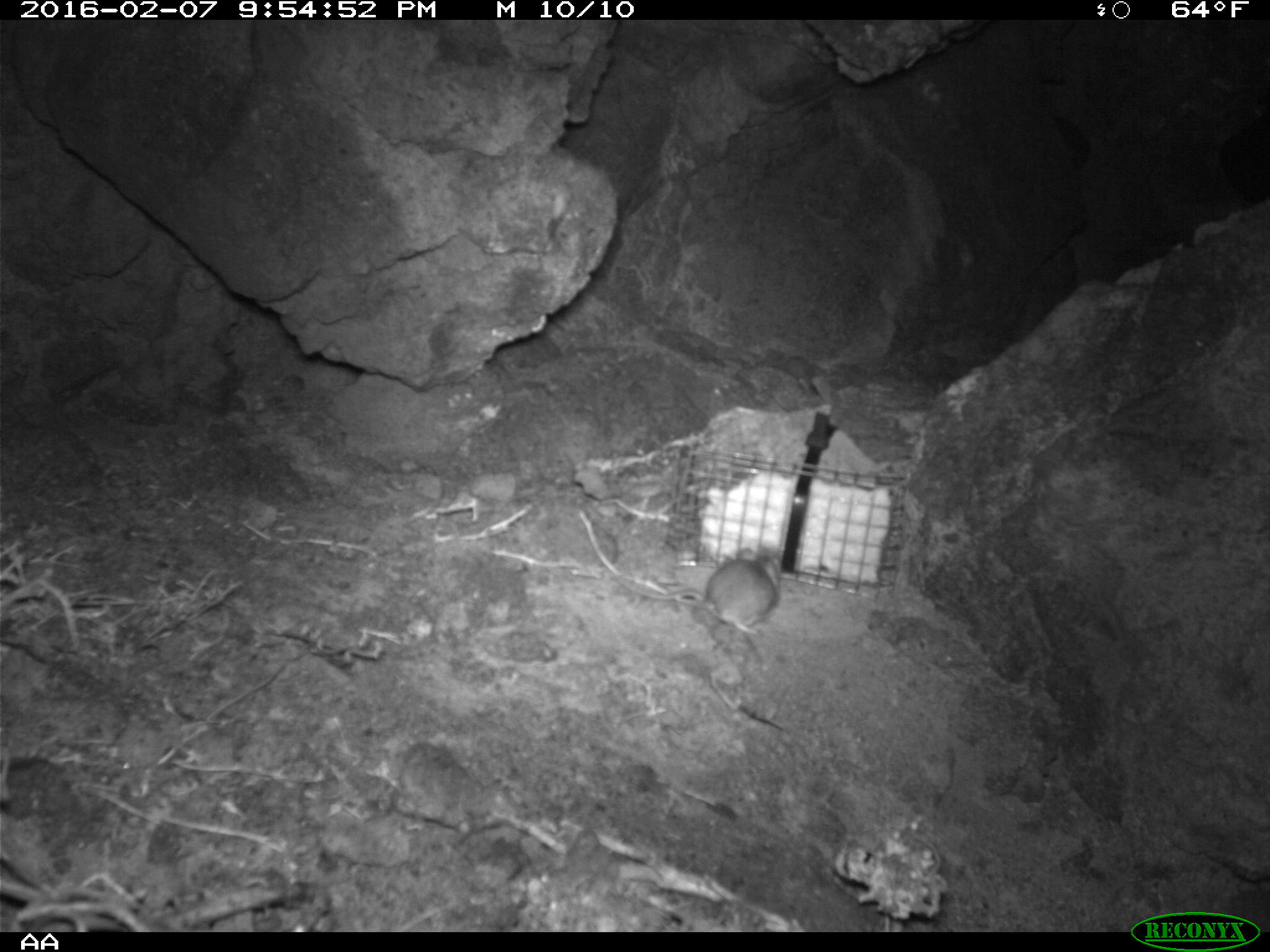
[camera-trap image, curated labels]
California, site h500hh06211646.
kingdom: Animalia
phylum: Chordata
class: Mammalia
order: Rodentia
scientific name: Rodentia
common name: rodent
Rodent (Rodentia).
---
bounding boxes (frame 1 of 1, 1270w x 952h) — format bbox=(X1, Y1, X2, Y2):
rodent: bbox=(573, 508, 778, 637)